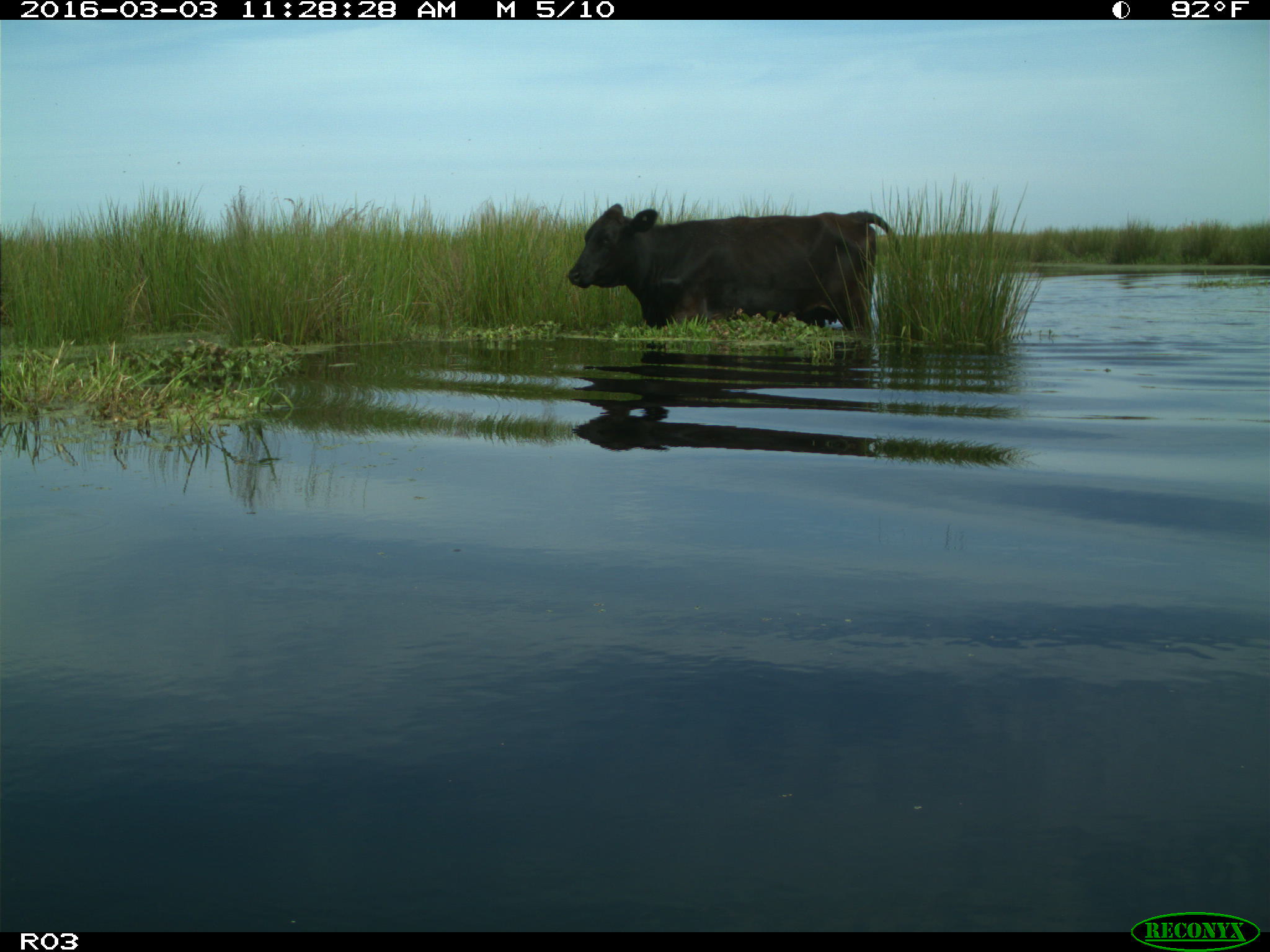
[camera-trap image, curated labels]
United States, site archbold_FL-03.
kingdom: Animalia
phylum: Chordata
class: Mammalia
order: Artiodactyla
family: Bovidae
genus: Bos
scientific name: Bos taurus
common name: domestic cow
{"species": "Bos taurus (domestic cow)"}